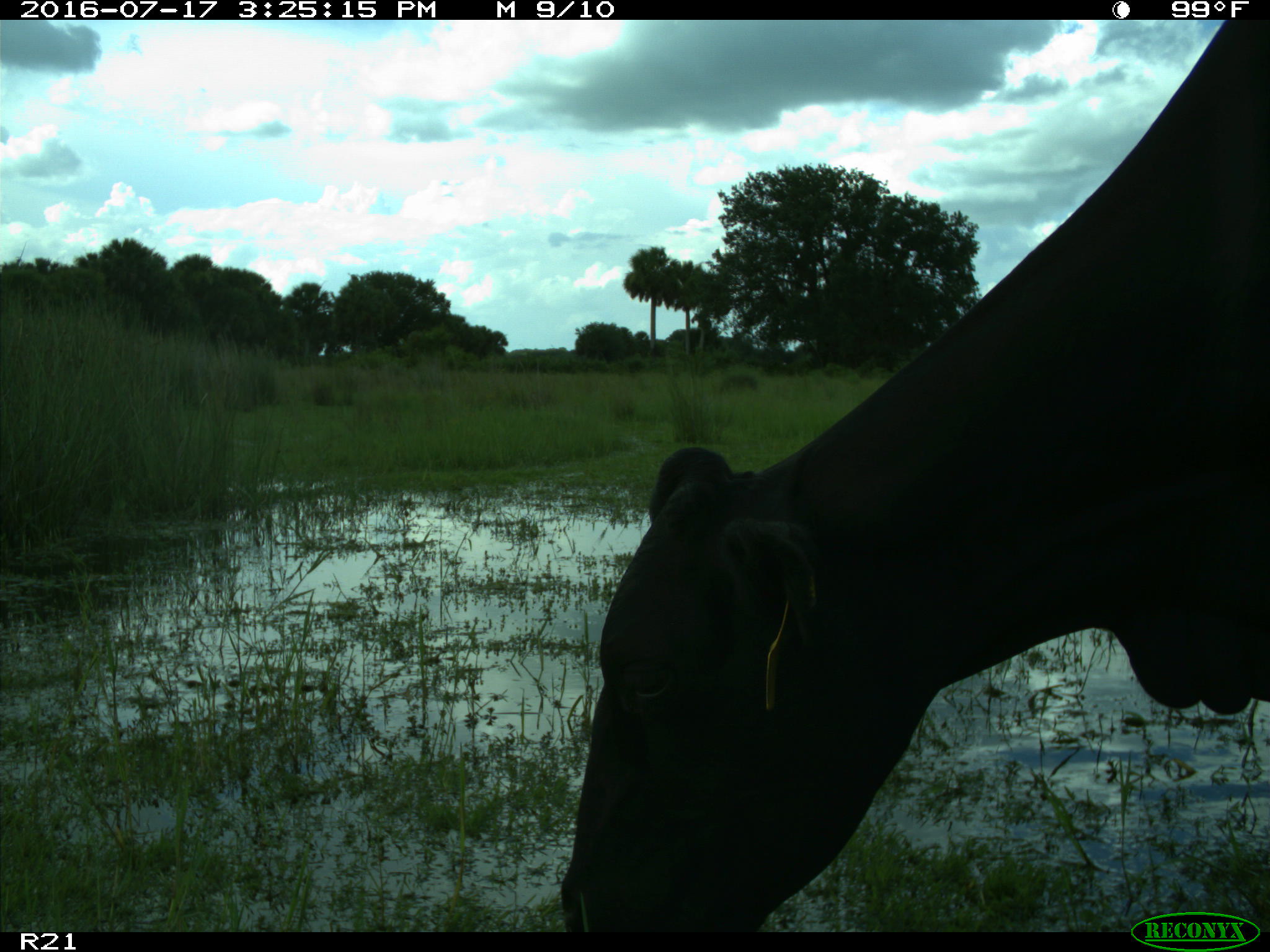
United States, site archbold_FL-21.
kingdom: Animalia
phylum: Chordata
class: Mammalia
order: Artiodactyla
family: Bovidae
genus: Bos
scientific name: Bos taurus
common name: domestic cow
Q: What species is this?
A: Bos taurus (domestic cow).